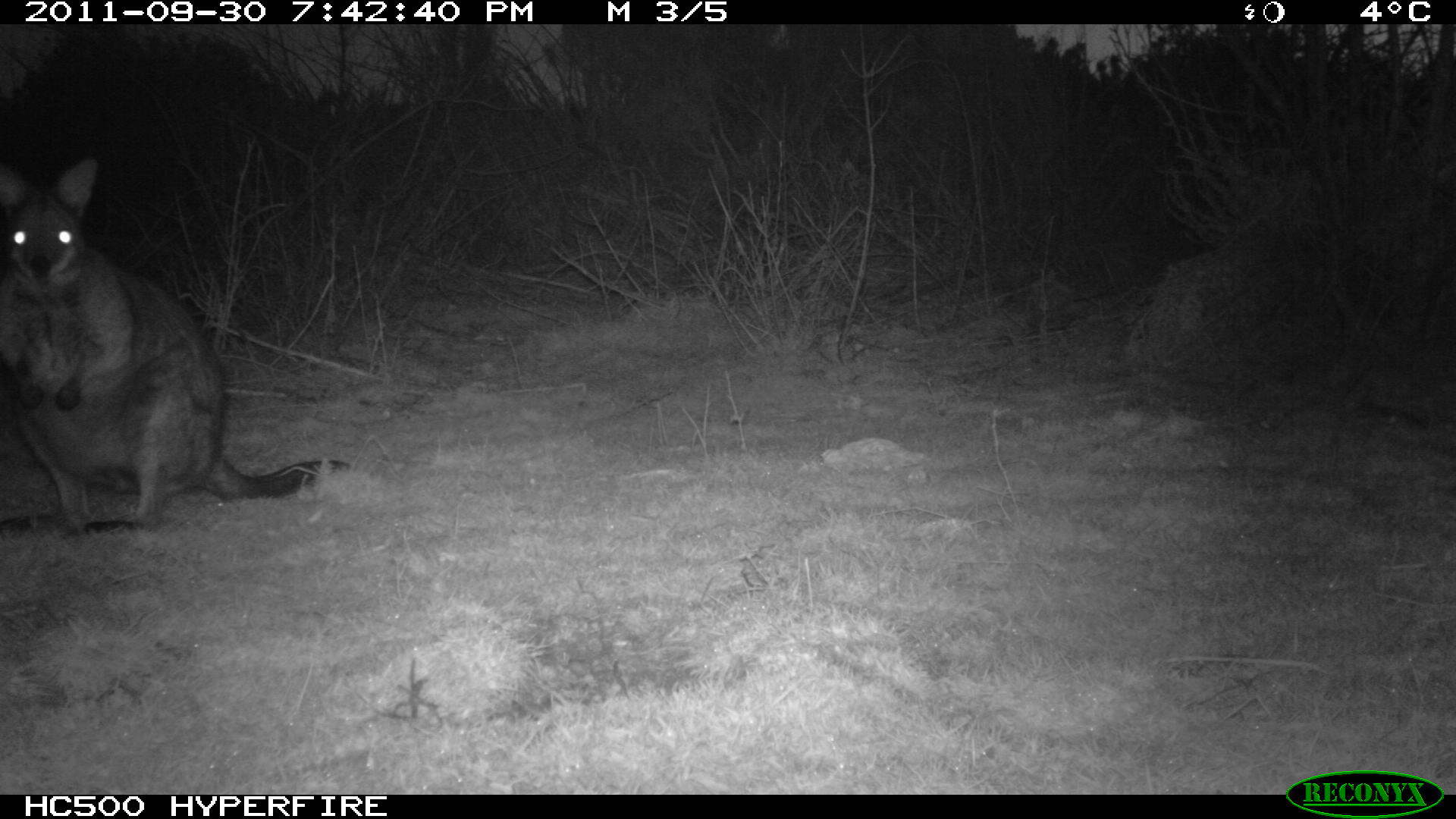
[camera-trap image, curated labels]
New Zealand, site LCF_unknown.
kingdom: Animalia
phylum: Chordata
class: Mammalia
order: Diprotodontia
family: Macropodidae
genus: Notamacropus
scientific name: Notamacropus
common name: wallaby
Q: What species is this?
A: Wallaby (Notamacropus).